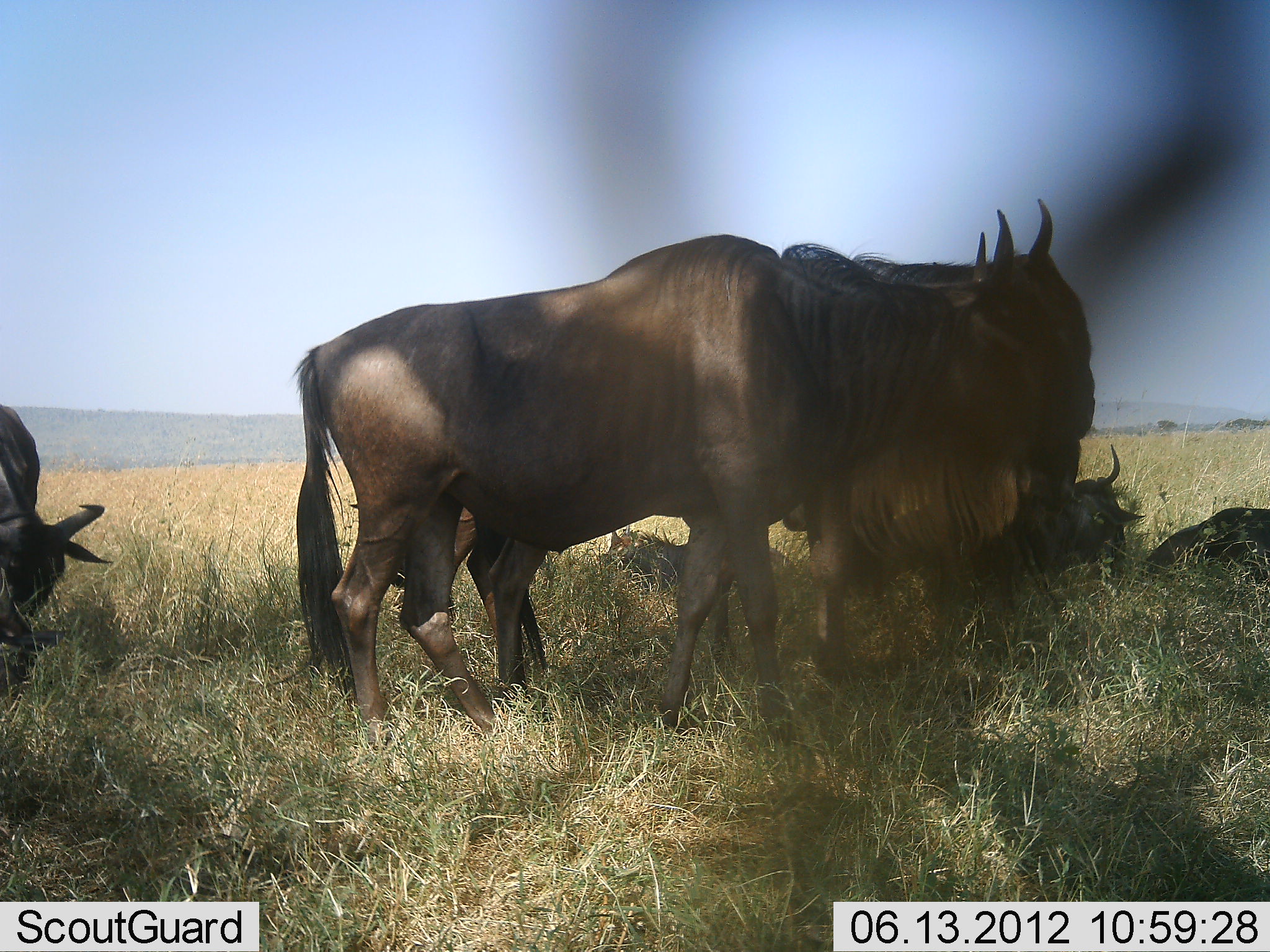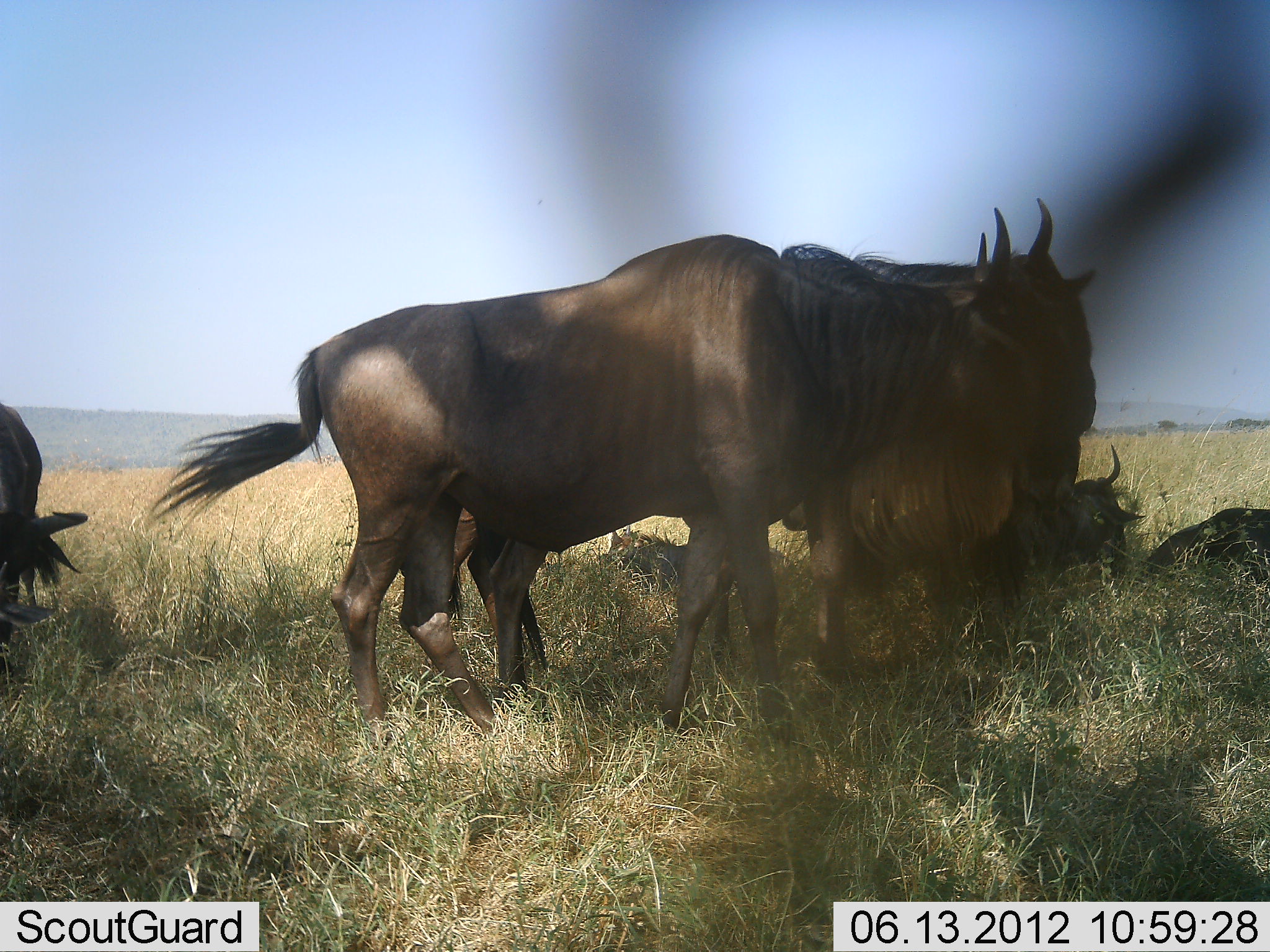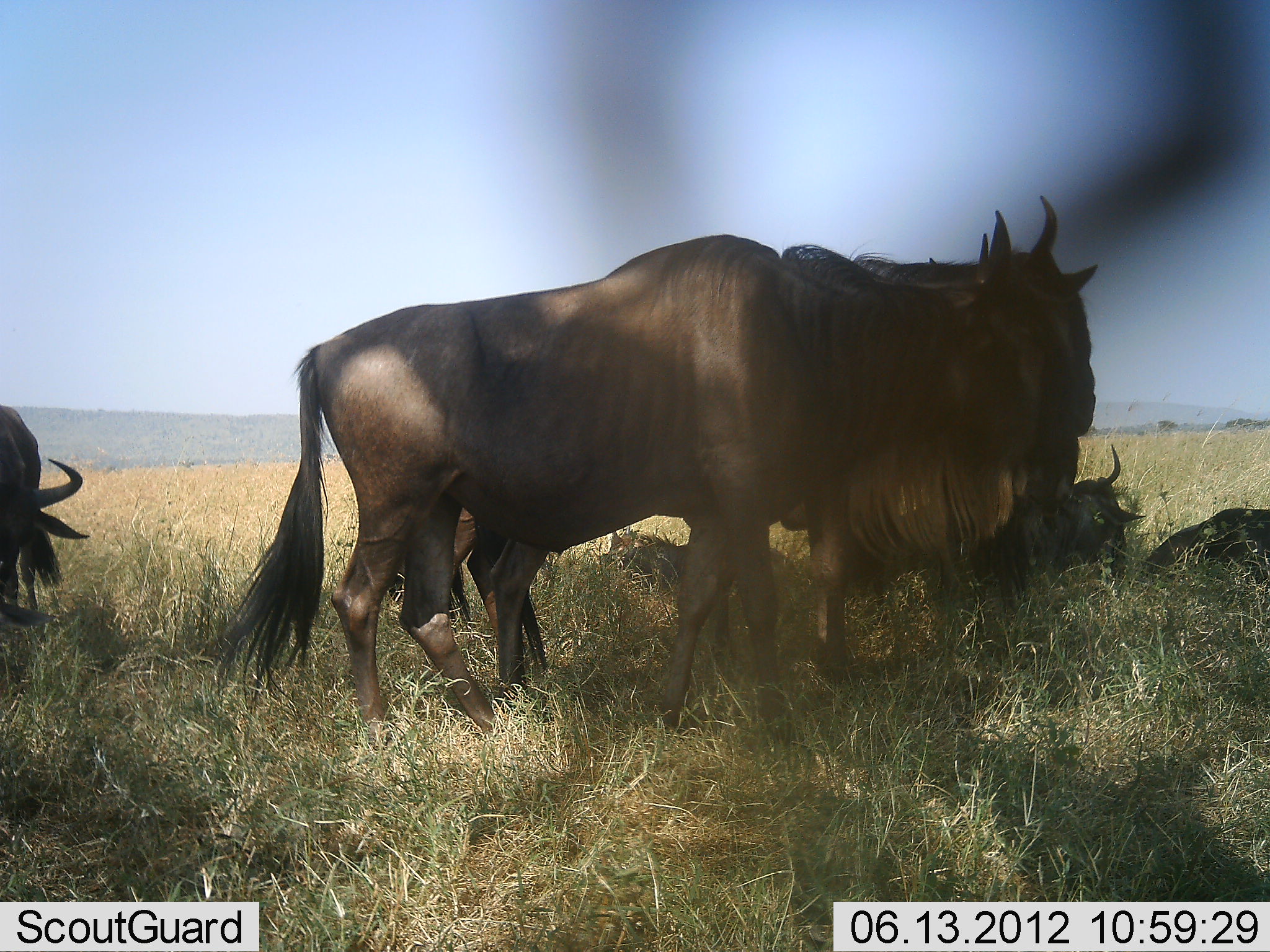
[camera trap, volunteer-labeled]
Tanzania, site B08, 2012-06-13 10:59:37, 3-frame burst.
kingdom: Animalia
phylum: Chordata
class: Mammalia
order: Artiodactyla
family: Bovidae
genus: Connochaetes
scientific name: Connochaetes taurinus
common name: blue wildebeest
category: wildebeest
Wildebeest (blue wildebeest) (Connochaetes taurinus), count 6. Behavior (volunteer vote fractions): standing 90%, resting 90%, moving 0%, interacting 0%. Young present (vote fraction): 10%. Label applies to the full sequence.